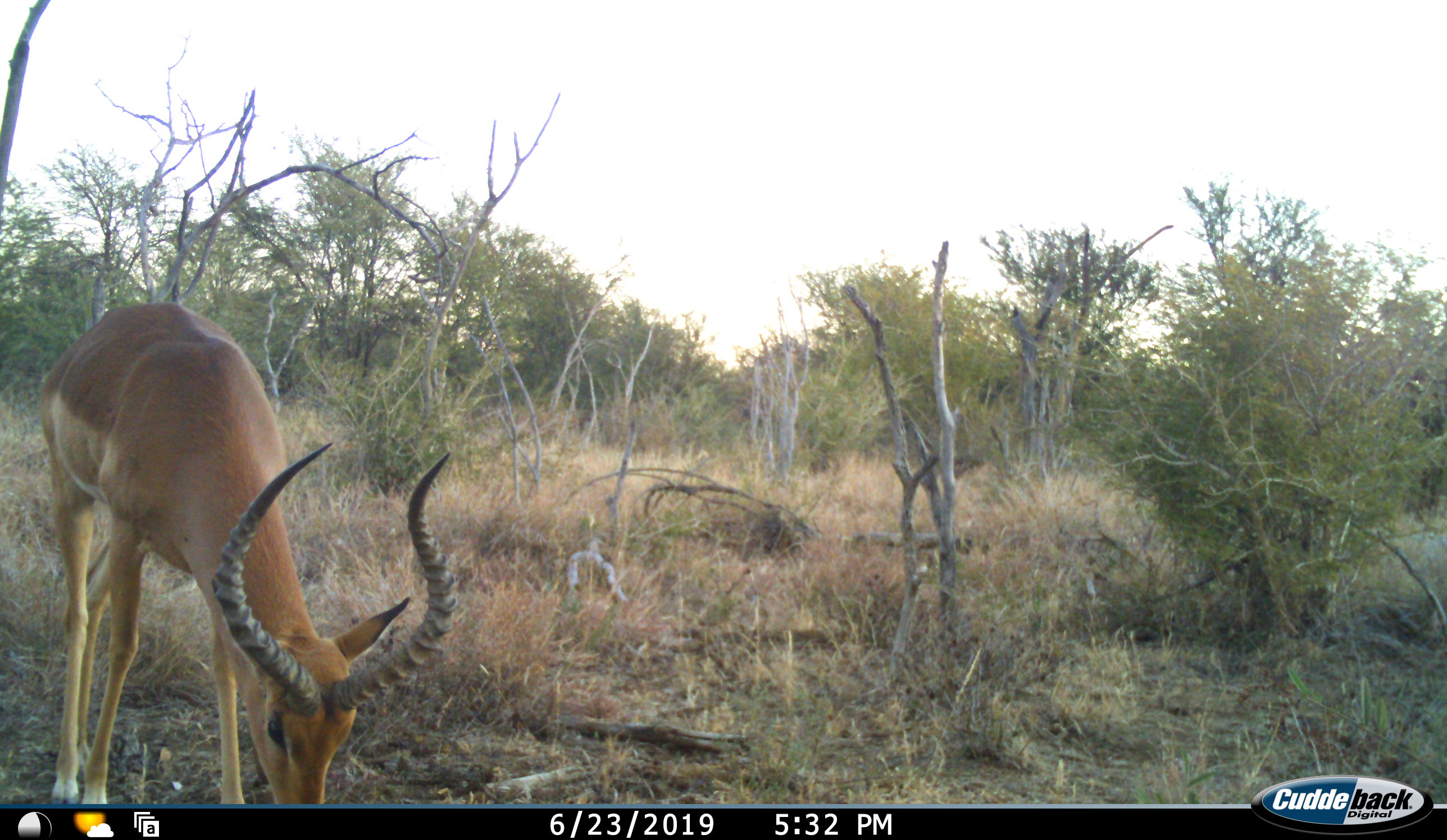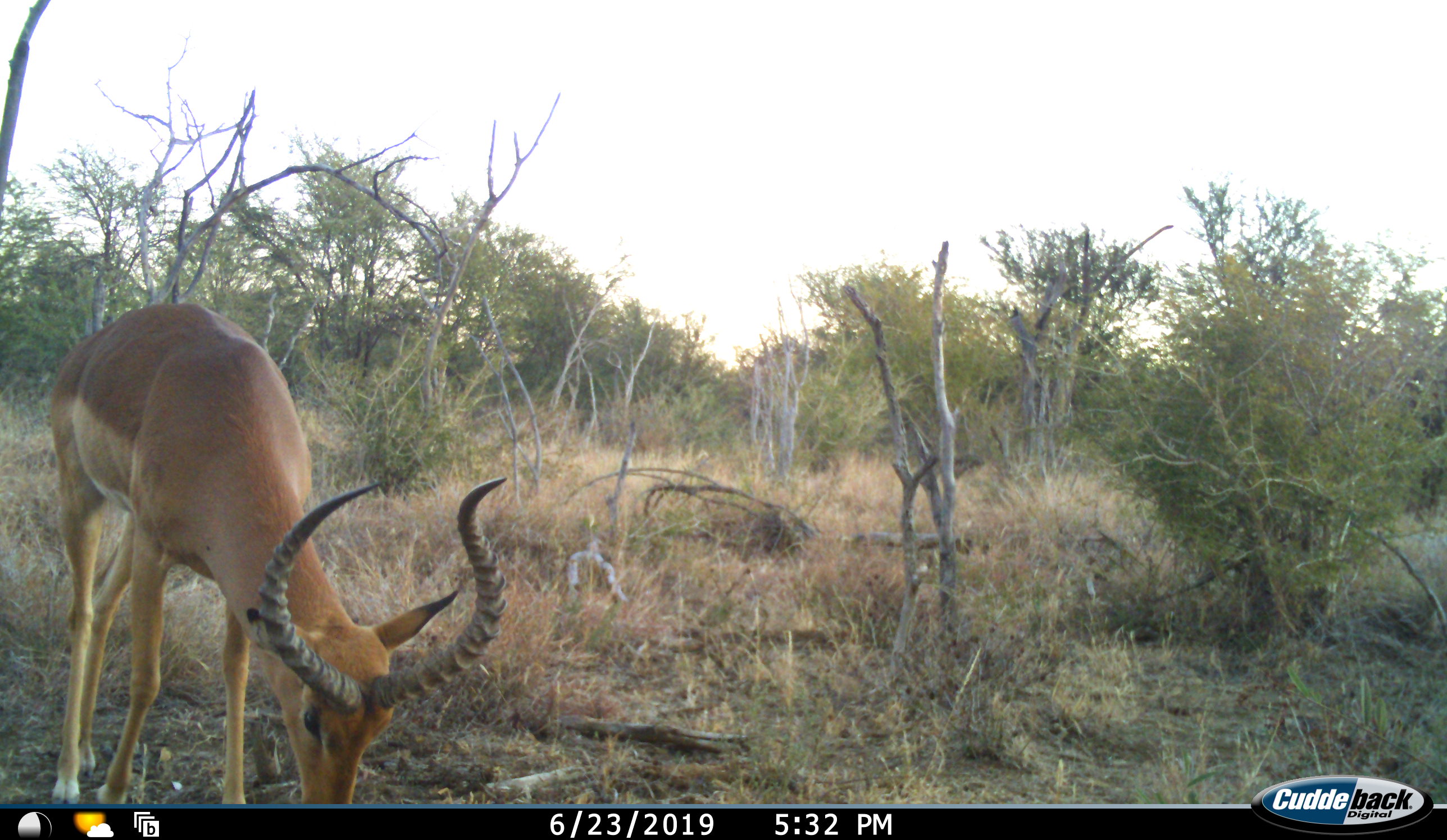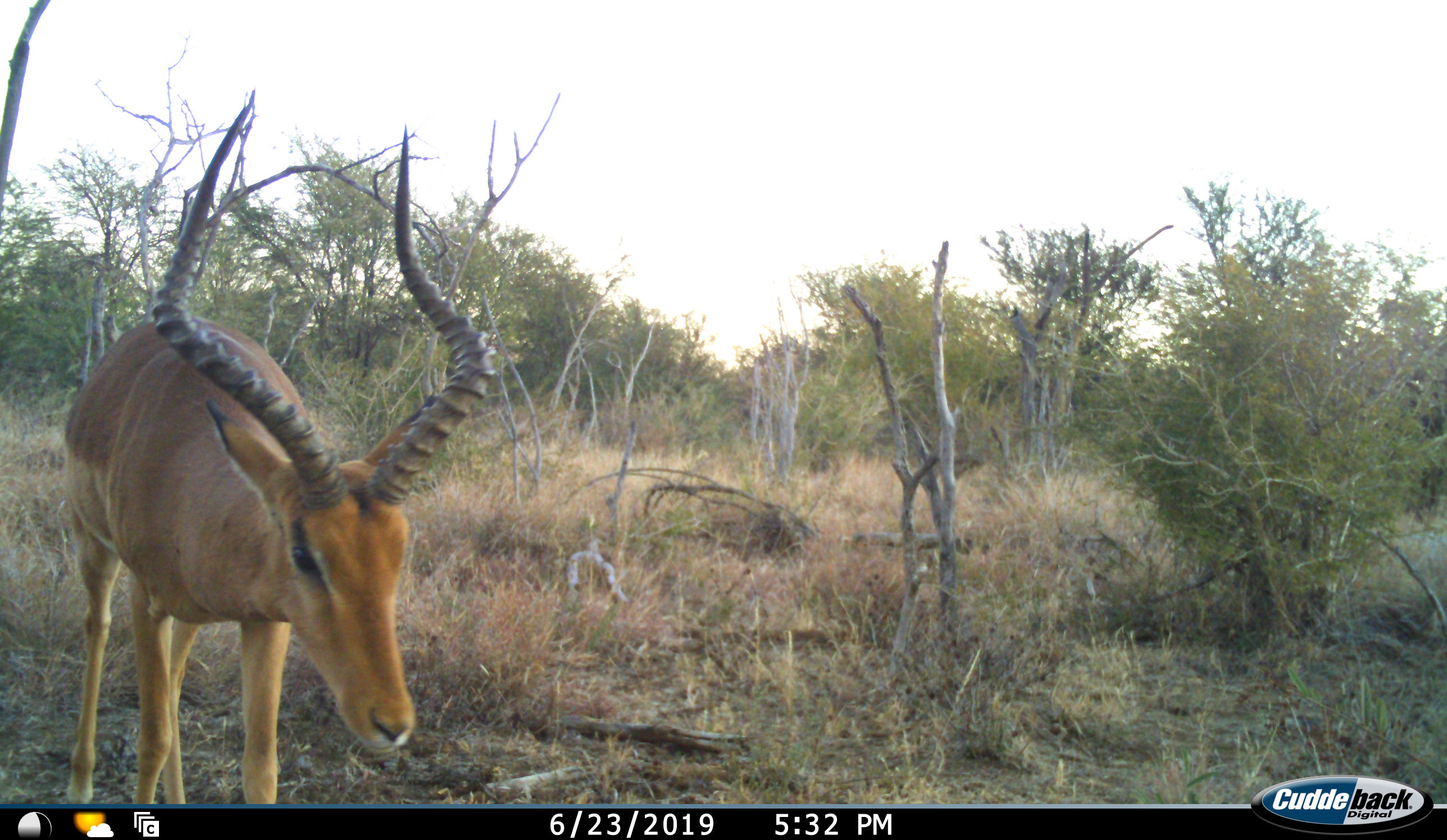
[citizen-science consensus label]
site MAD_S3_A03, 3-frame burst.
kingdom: Animalia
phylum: Chordata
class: Mammalia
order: Artiodactyla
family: Bovidae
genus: Aepyceros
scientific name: Aepyceros melampus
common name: impala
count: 1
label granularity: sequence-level